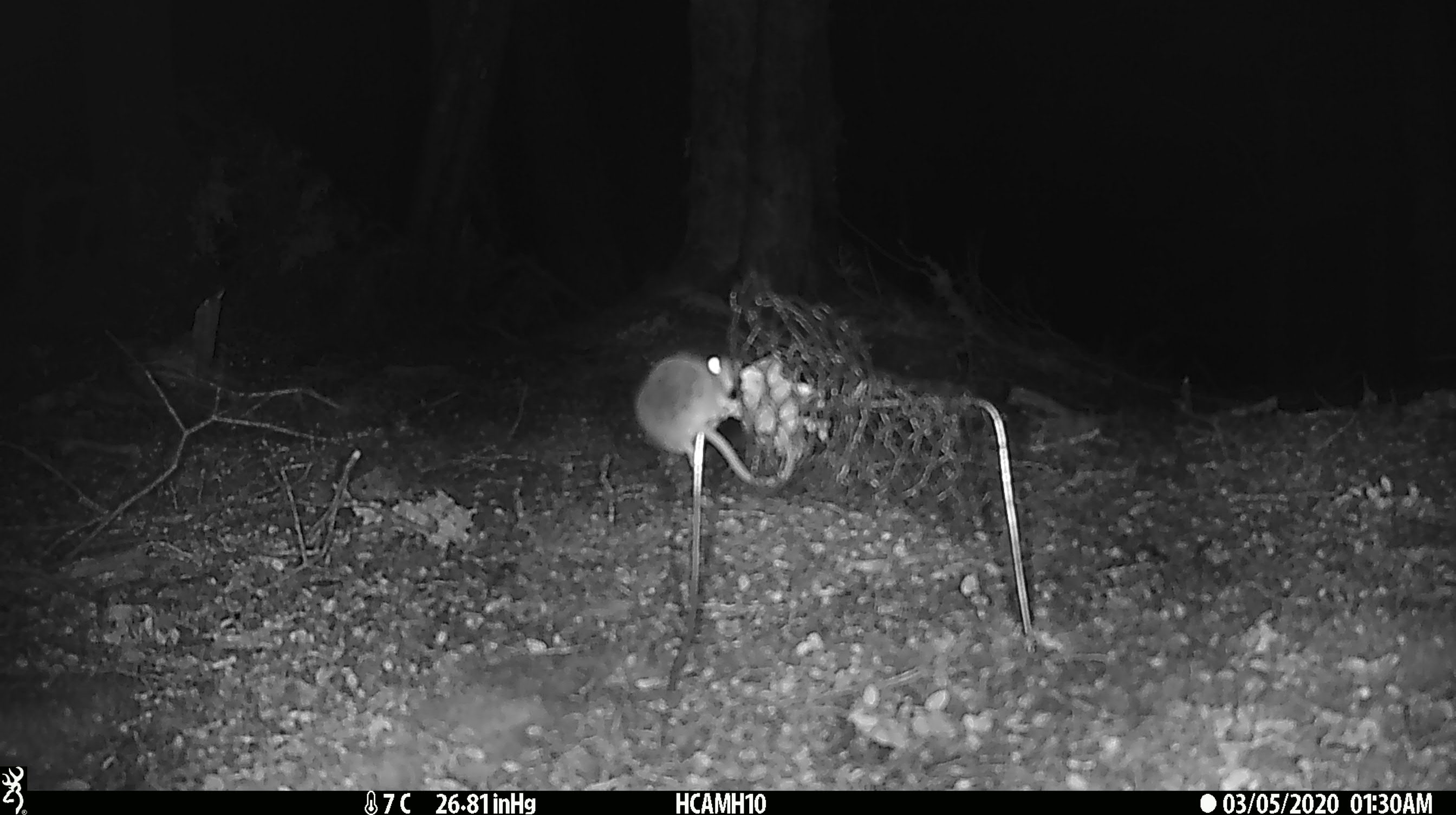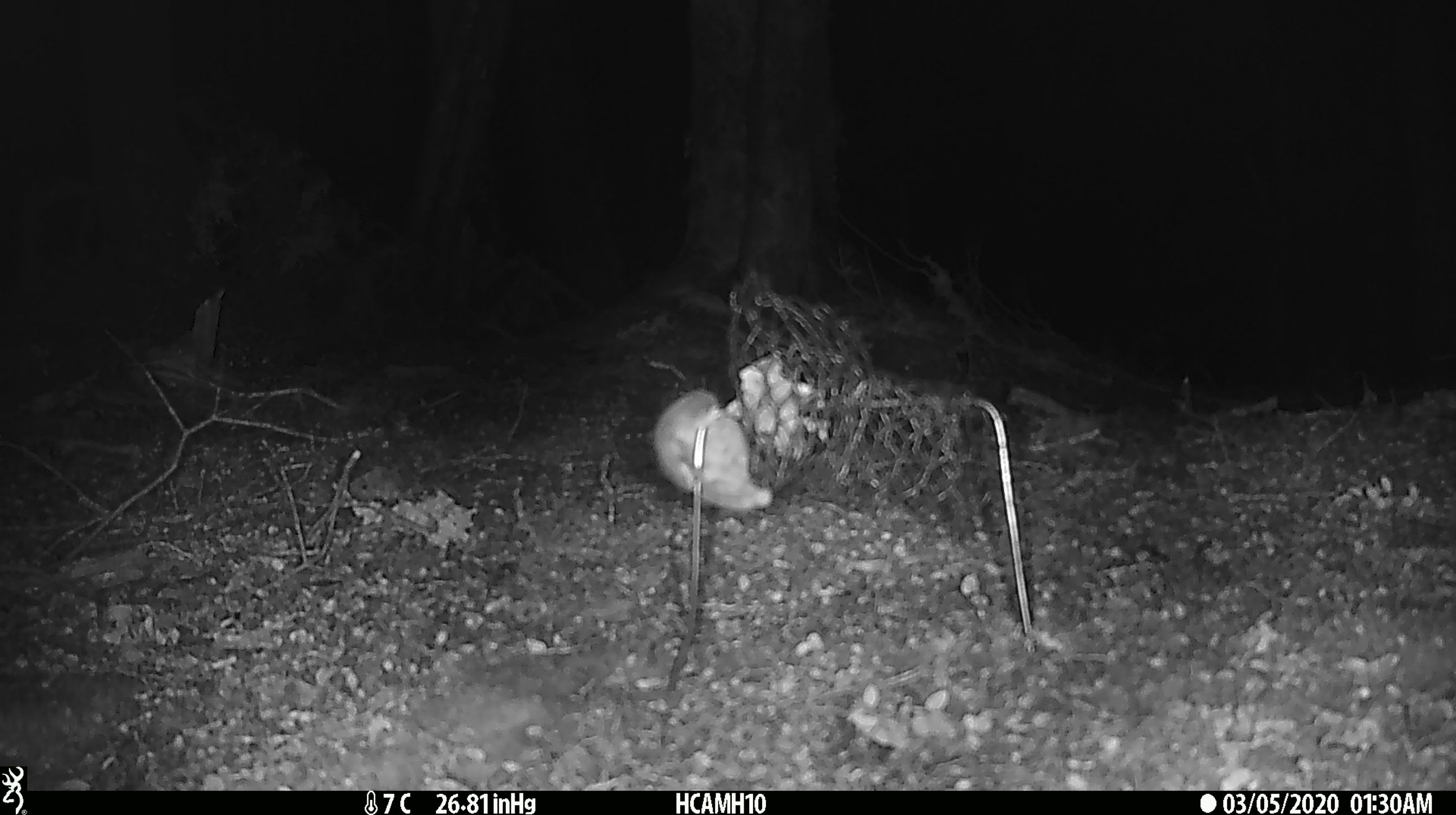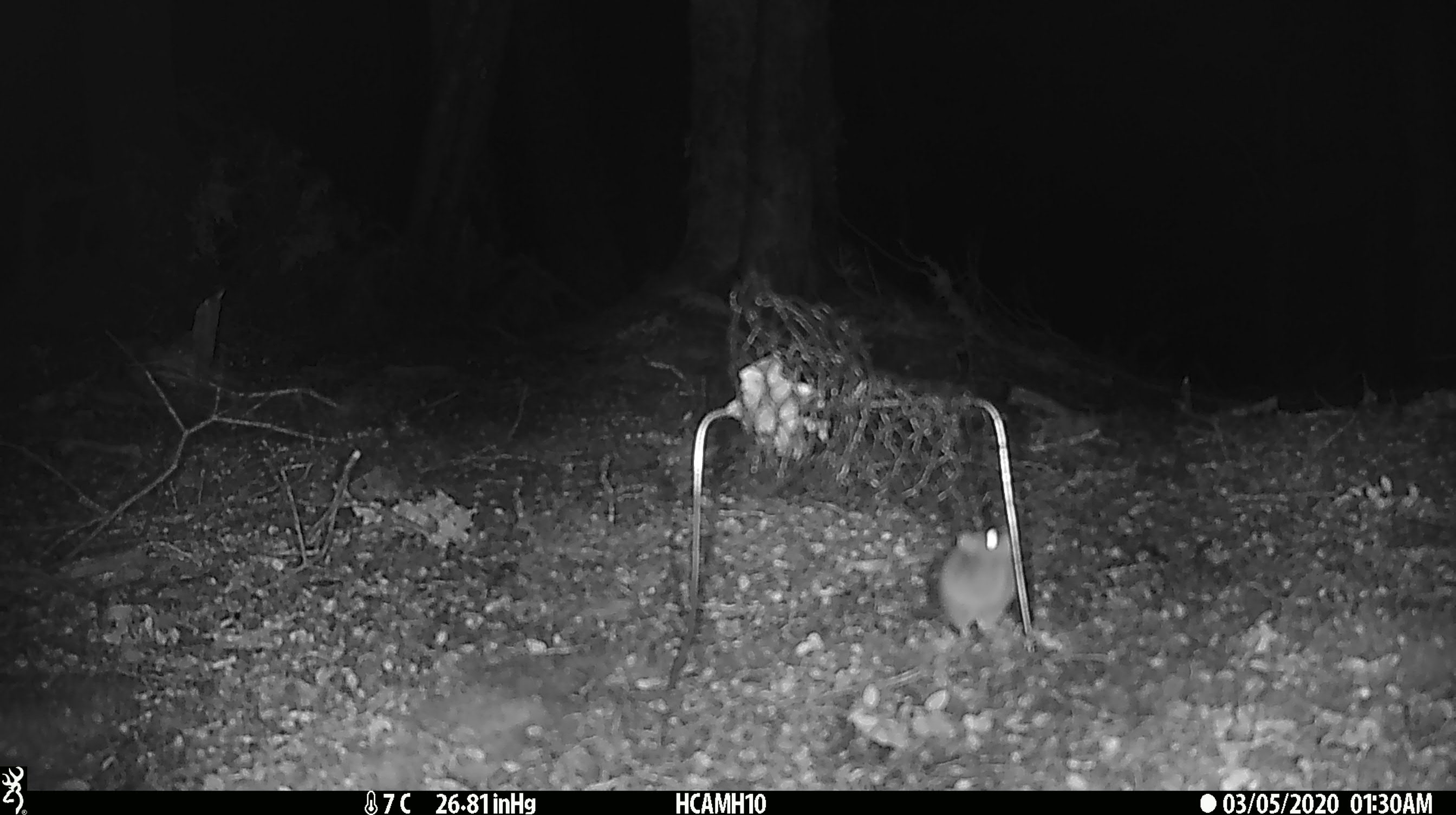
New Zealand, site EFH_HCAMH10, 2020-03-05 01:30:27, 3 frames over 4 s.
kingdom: Animalia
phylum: Chordata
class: Mammalia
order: Rodentia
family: Muridae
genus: Mus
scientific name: Mus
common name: mouse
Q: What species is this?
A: Mouse (Mus).